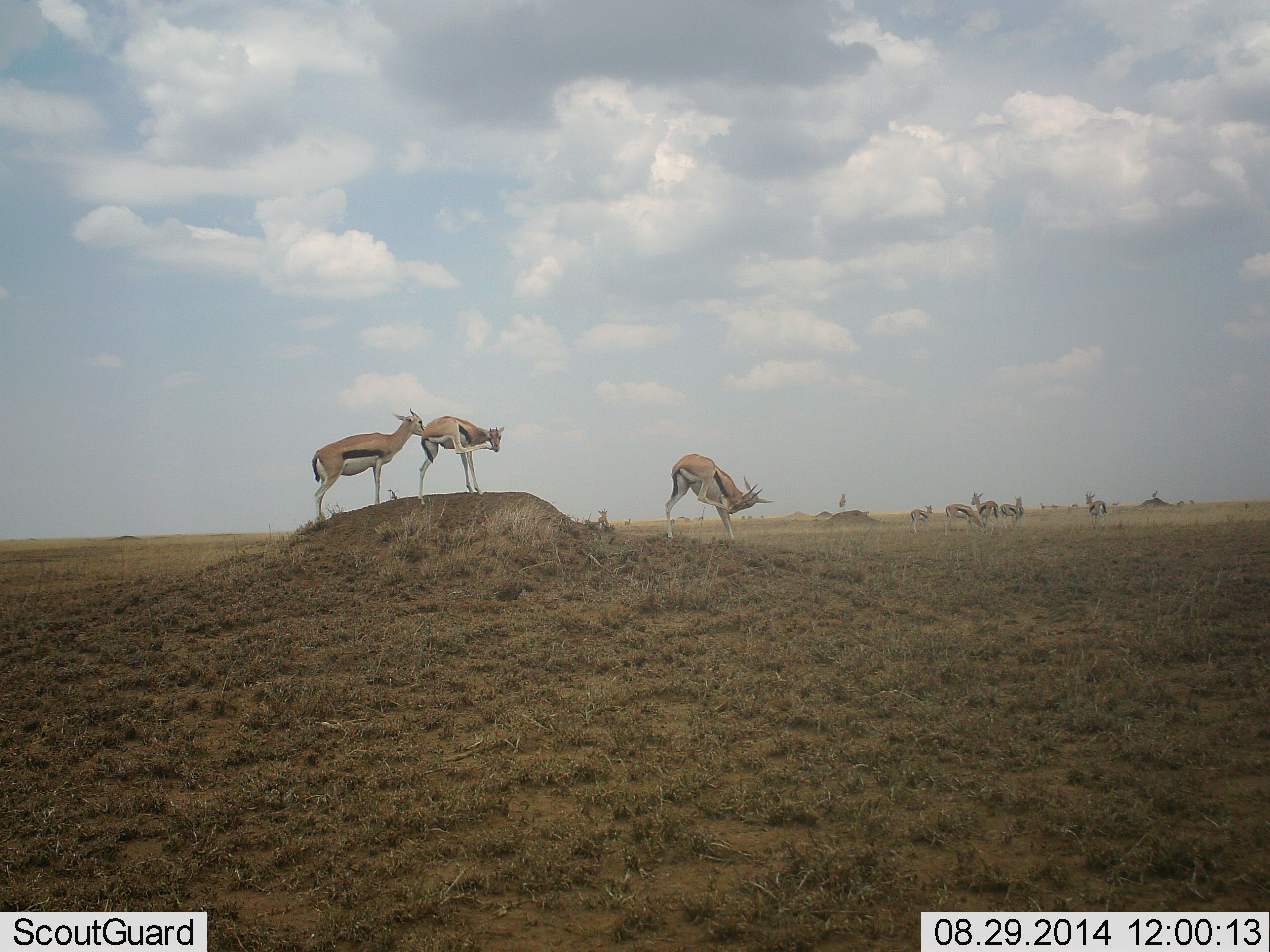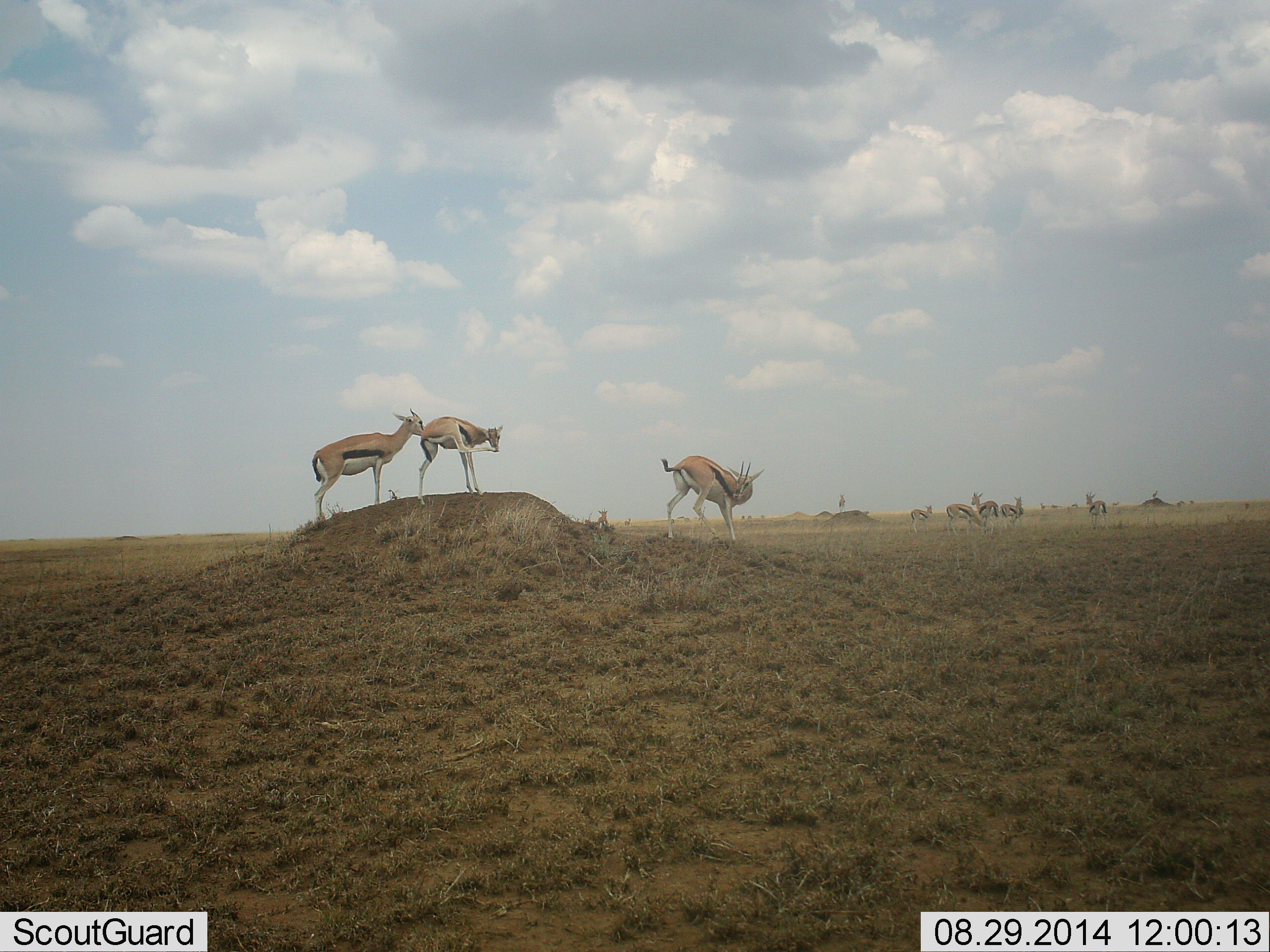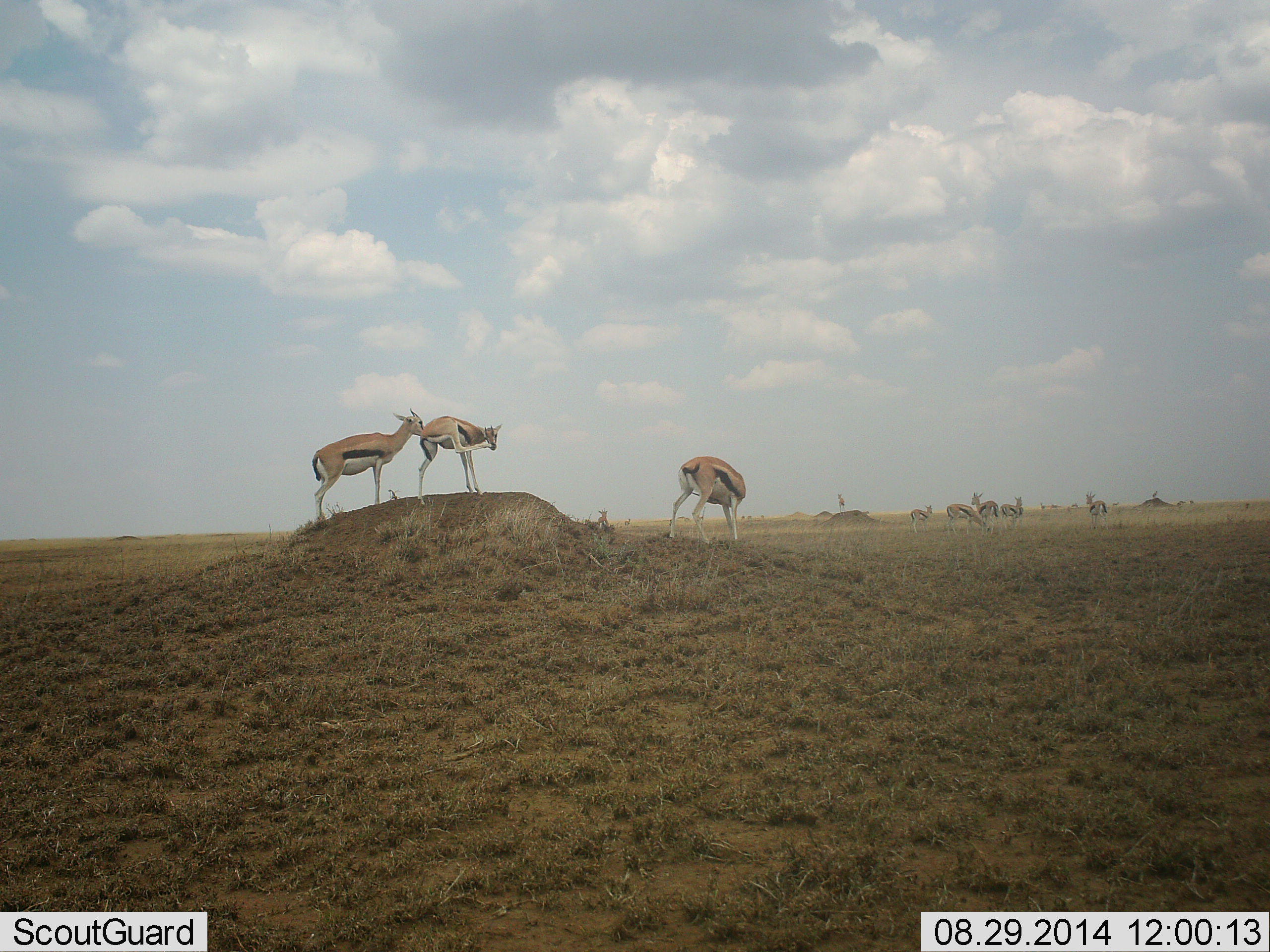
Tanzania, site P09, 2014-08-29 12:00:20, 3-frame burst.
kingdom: Animalia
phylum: Chordata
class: Mammalia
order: Artiodactyla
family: Bovidae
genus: Eudorcas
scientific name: Eudorcas thomsonii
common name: thomson's gazelle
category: gazellethomsons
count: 10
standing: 80%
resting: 10%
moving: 10%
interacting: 20%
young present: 10%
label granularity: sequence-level